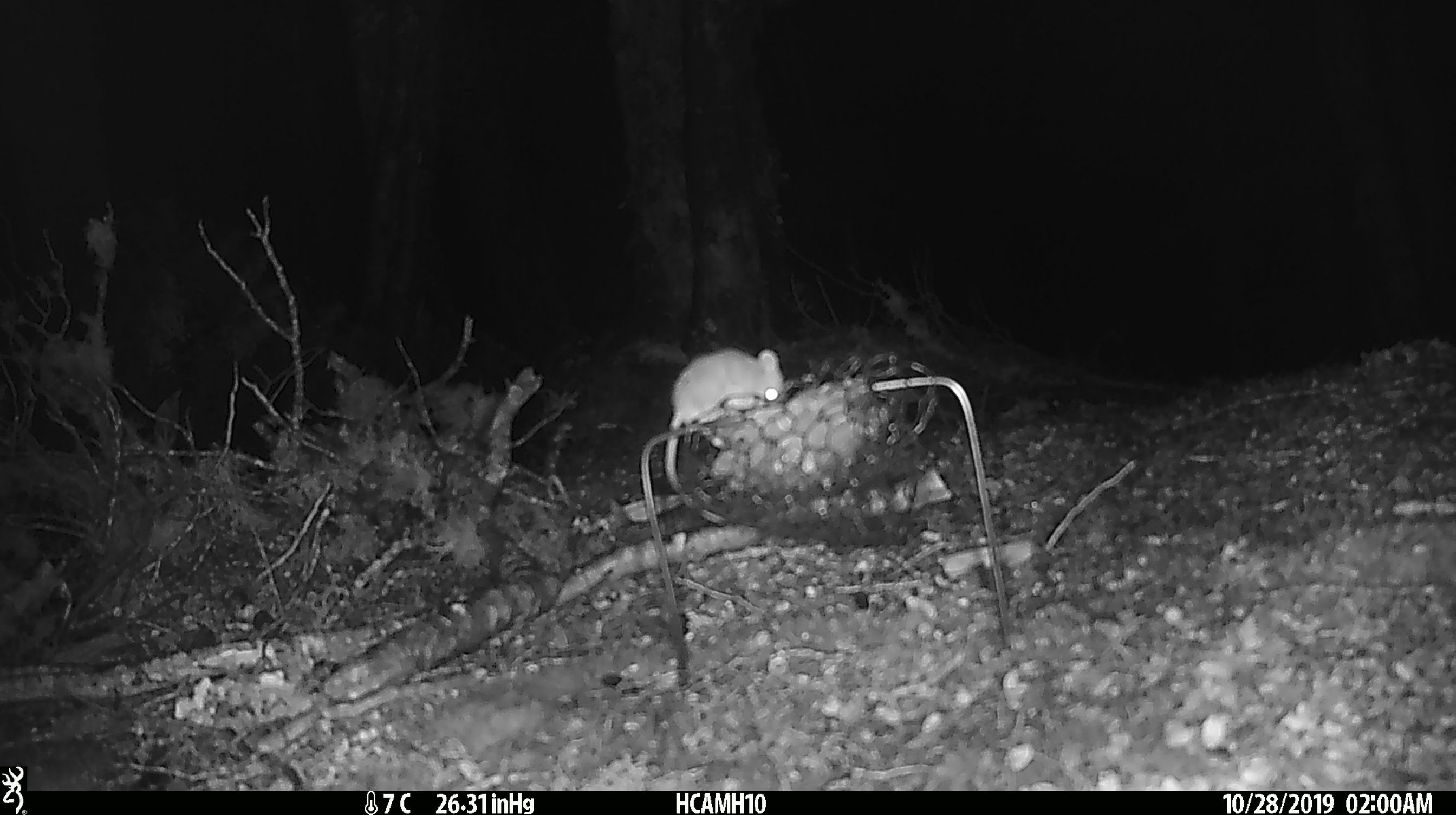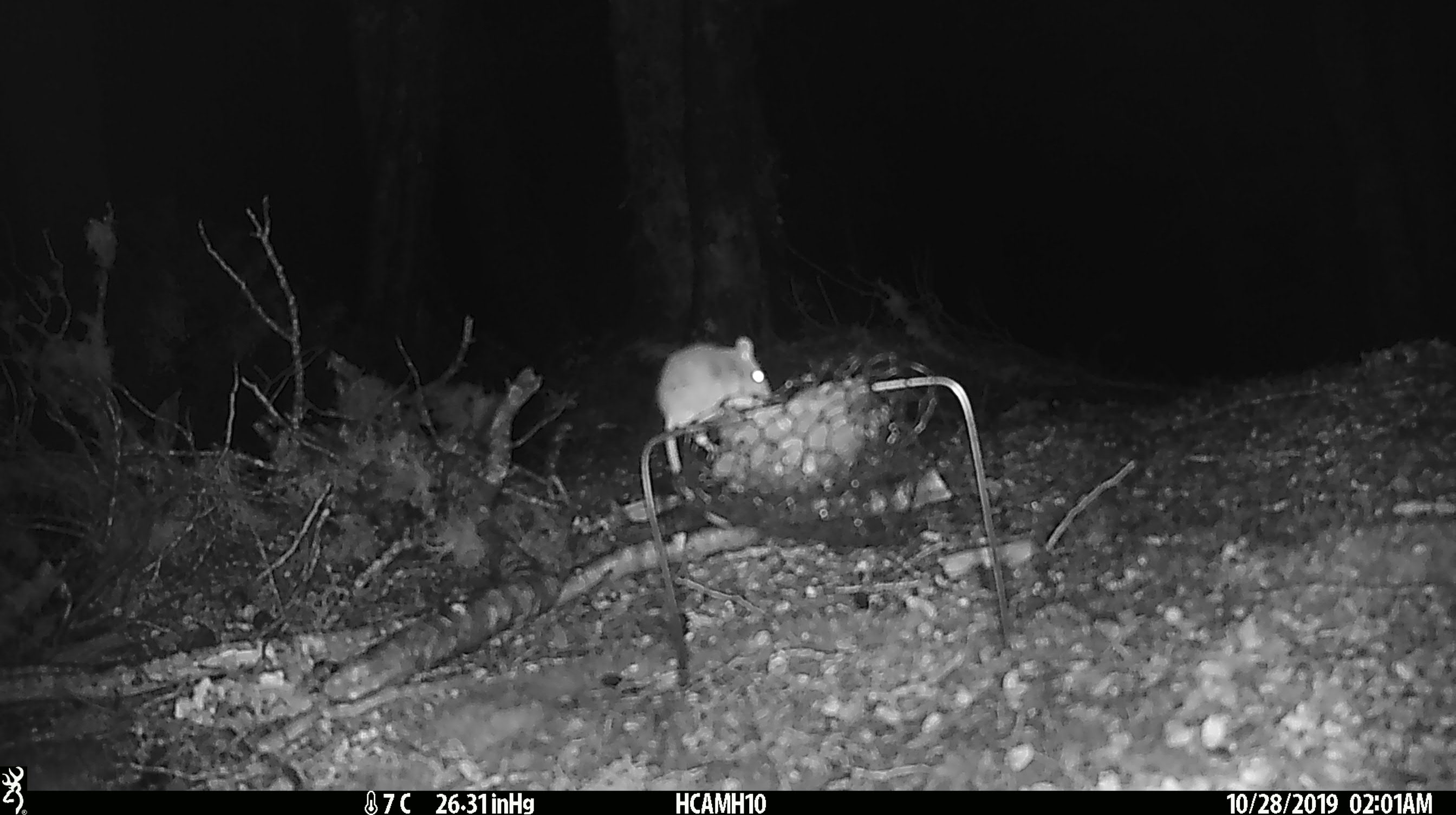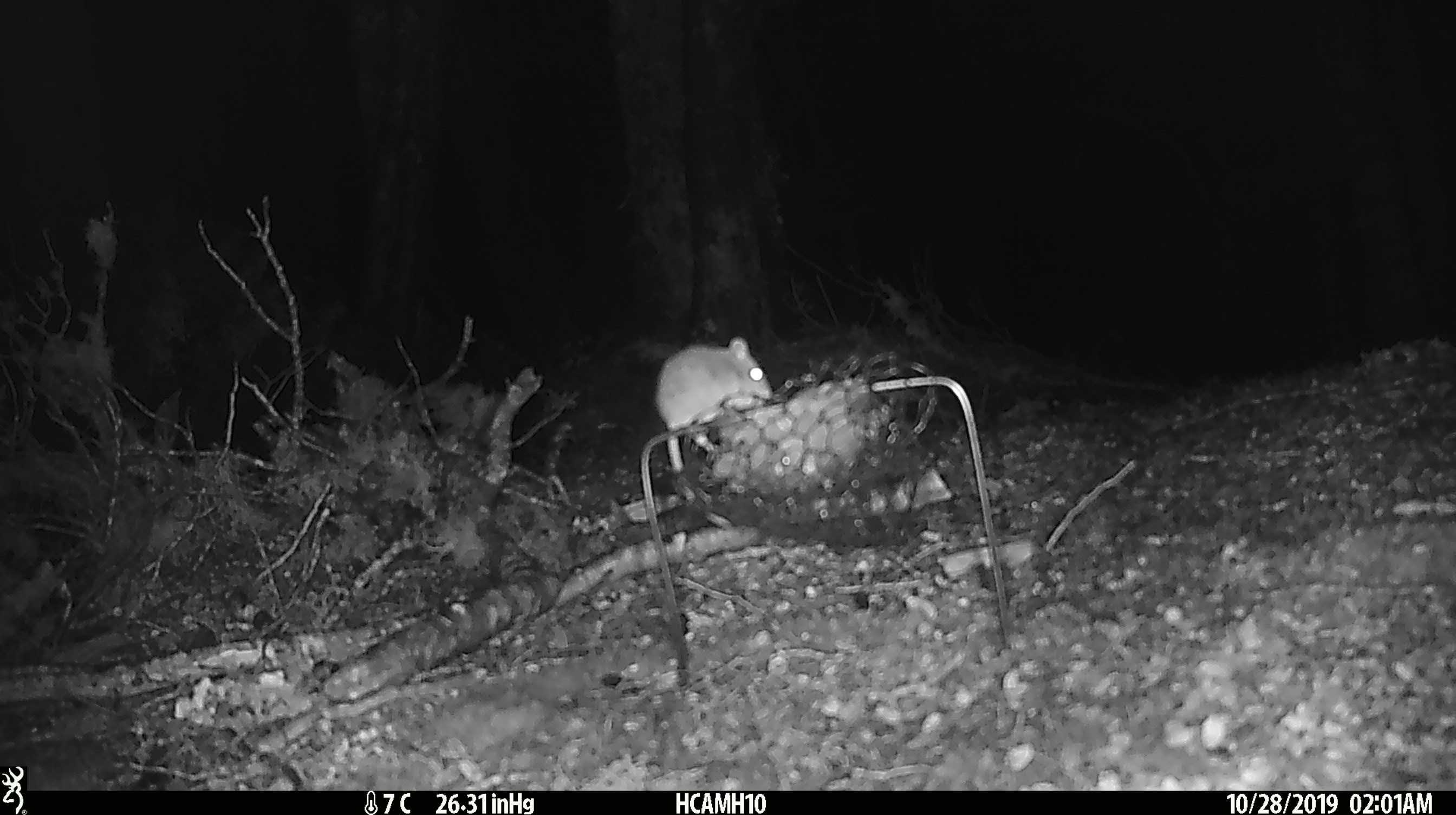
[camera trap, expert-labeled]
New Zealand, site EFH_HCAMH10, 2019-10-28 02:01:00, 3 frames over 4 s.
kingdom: Animalia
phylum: Chordata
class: Mammalia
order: Rodentia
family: Muridae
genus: Mus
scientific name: Mus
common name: mouse